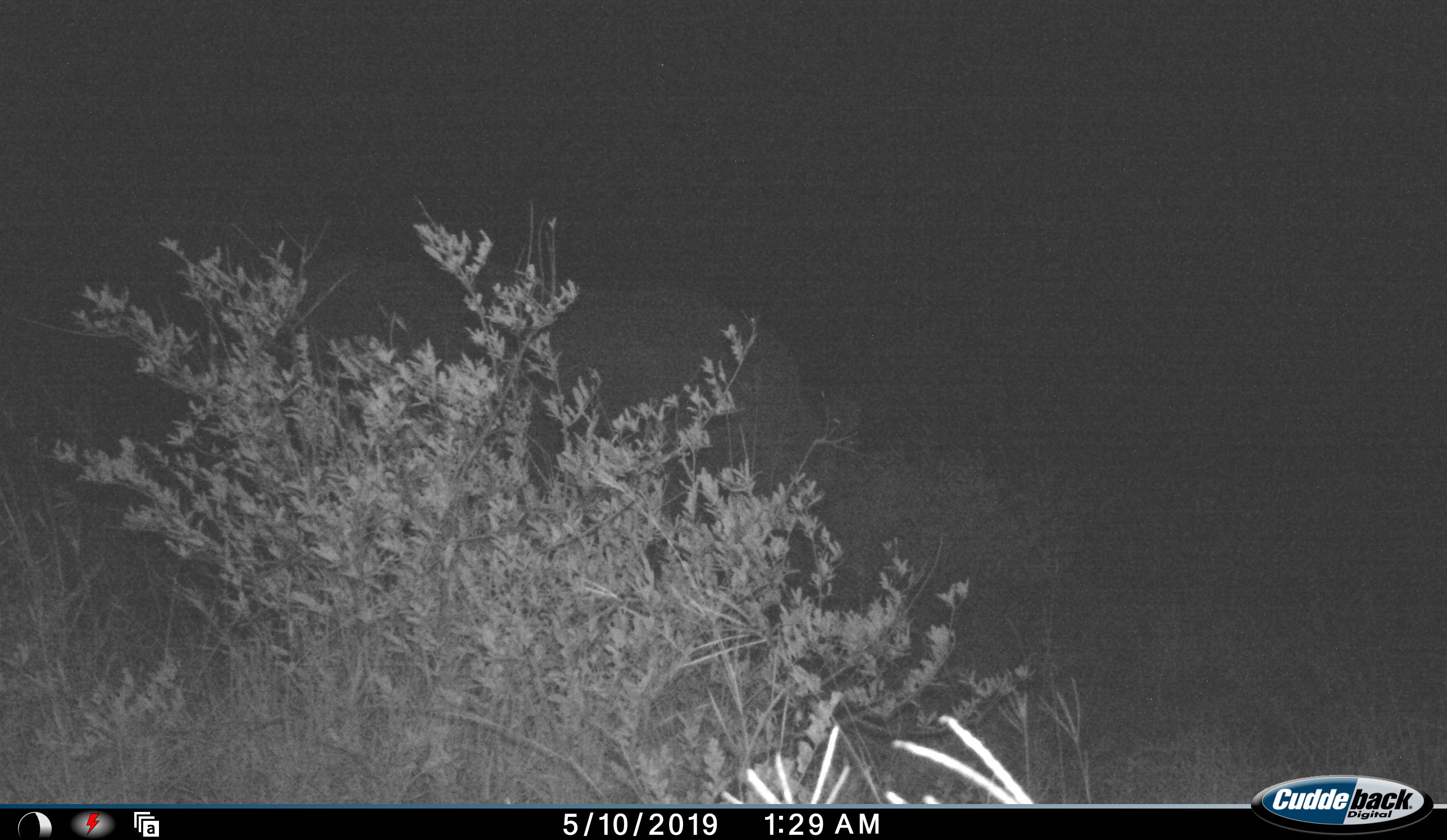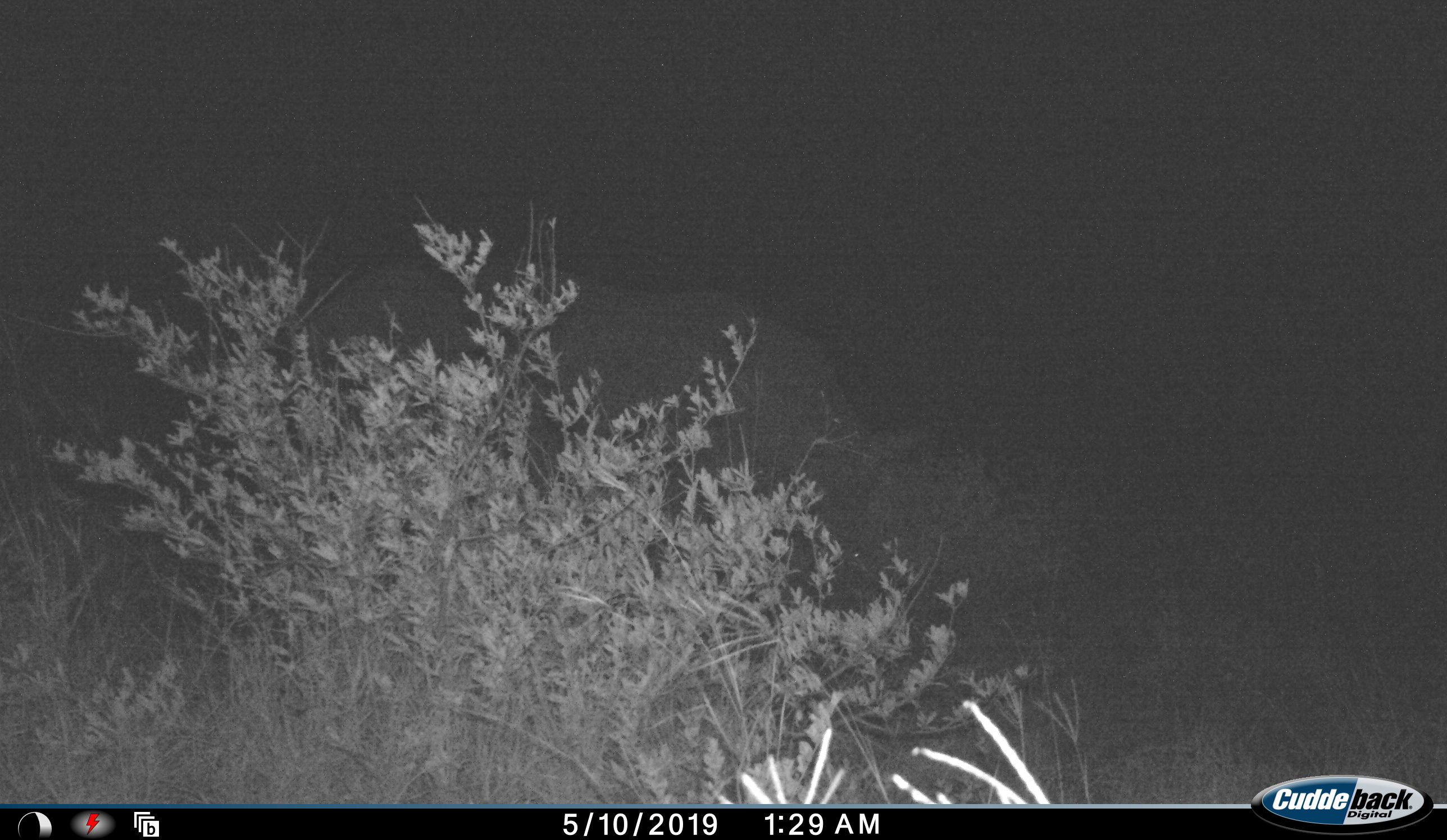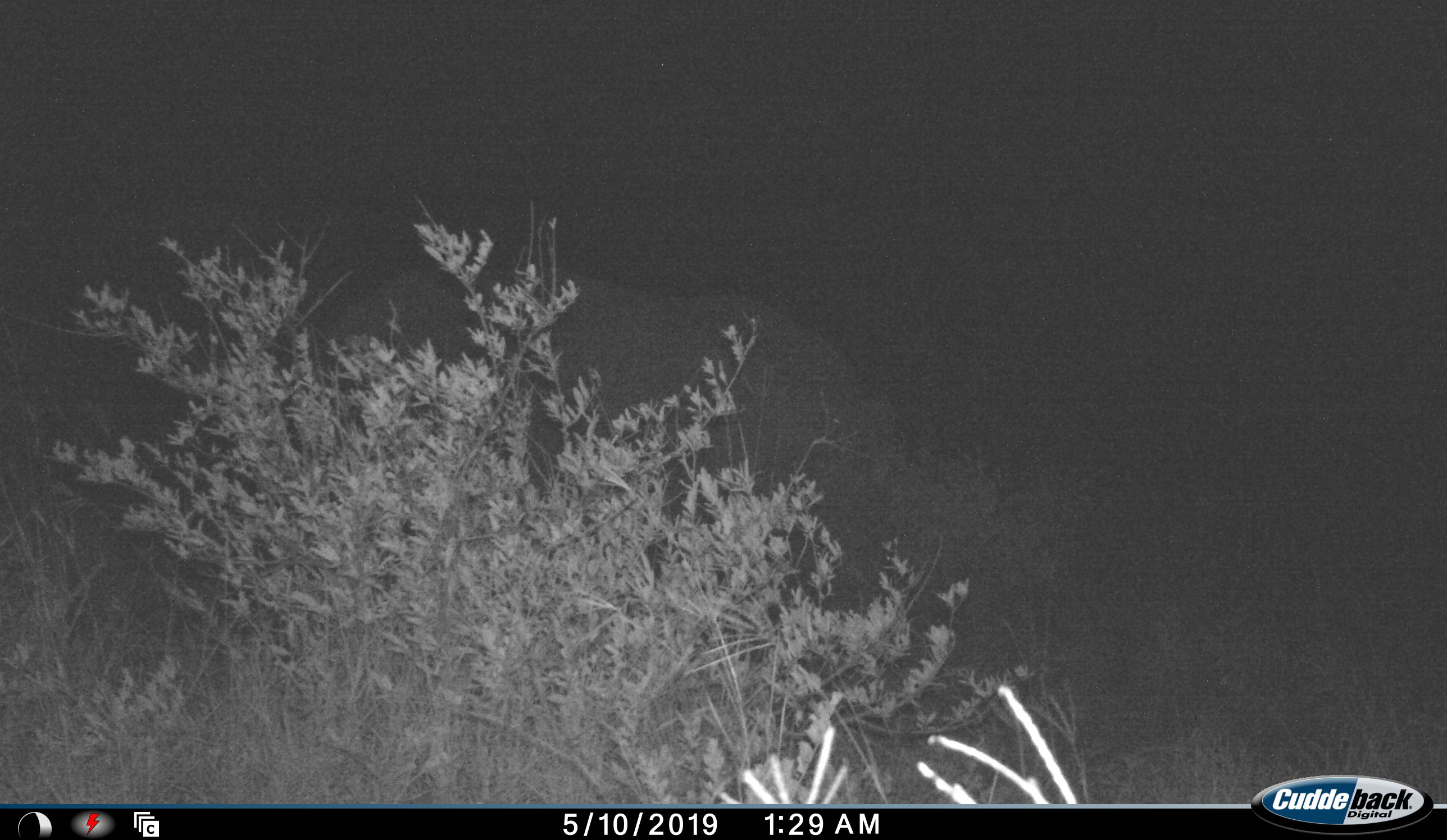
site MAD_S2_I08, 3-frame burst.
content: unidentified animal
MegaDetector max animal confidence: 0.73